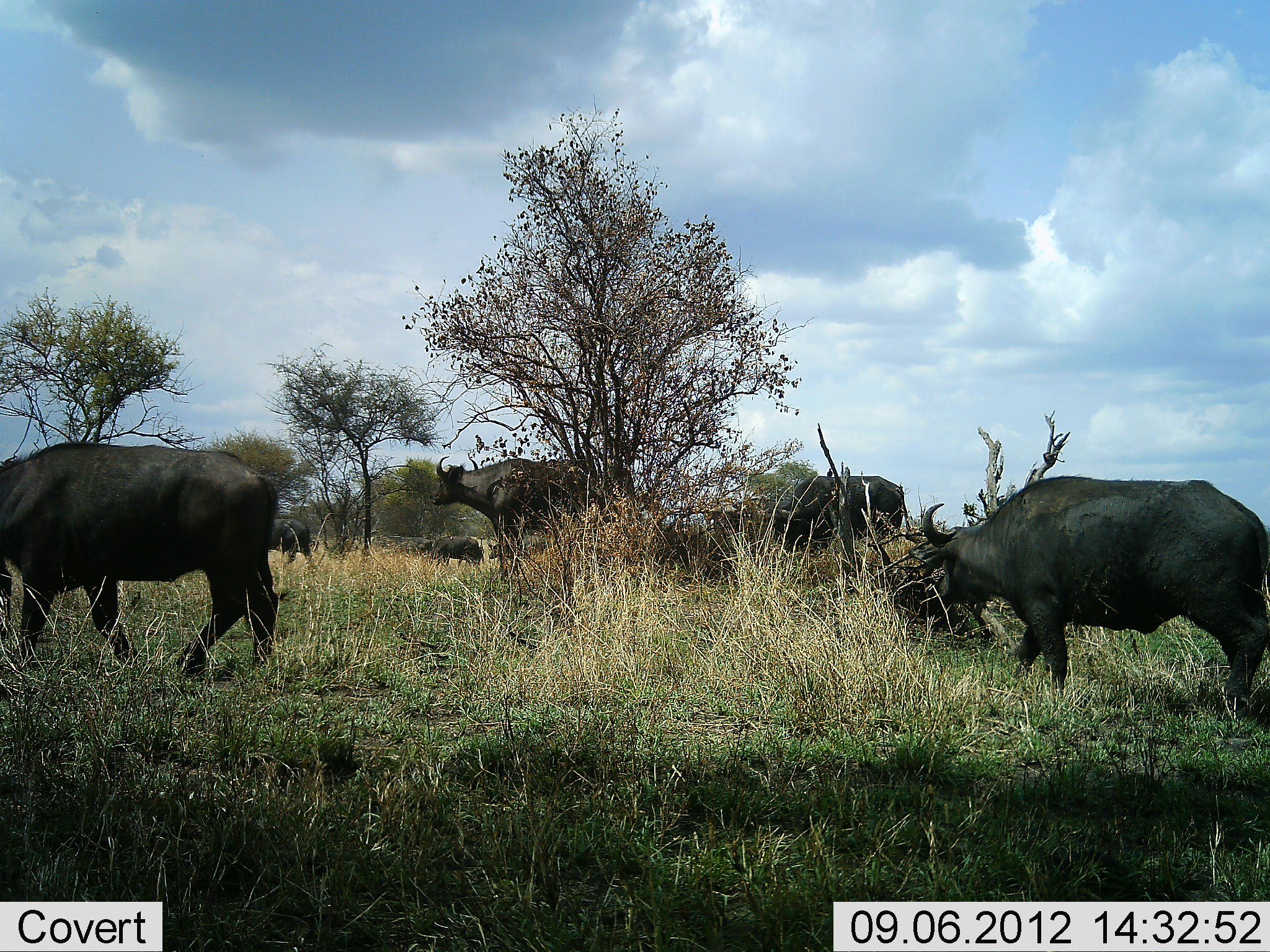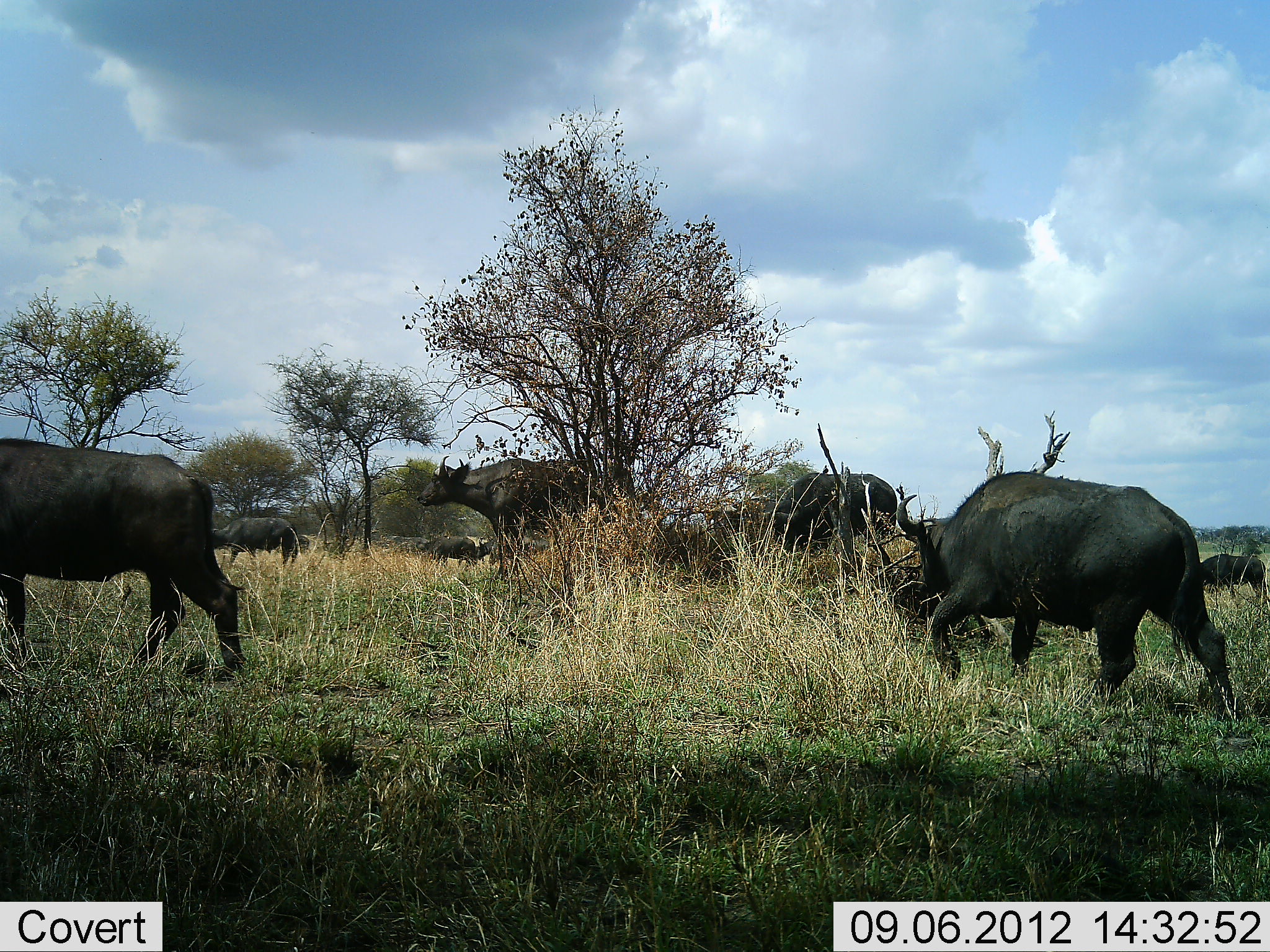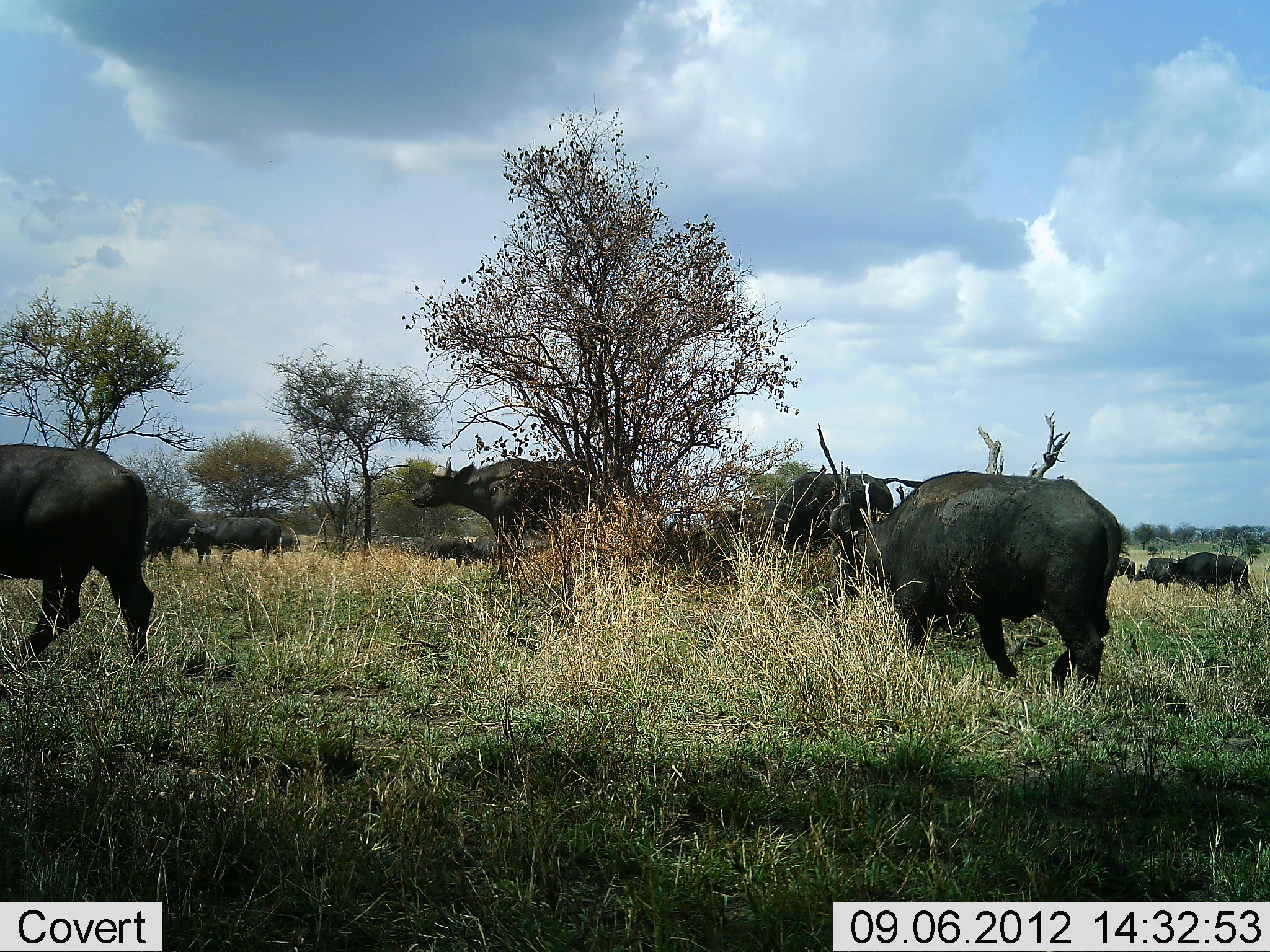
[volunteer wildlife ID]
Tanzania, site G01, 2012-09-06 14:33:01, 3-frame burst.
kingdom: Animalia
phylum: Chordata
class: Mammalia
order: Artiodactyla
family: Bovidae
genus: Syncerus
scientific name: Syncerus caffer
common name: cape buffalo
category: buffalo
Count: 9.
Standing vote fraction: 40%.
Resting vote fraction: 0%.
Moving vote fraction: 80%.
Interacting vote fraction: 0%.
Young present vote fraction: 0%.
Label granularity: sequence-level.